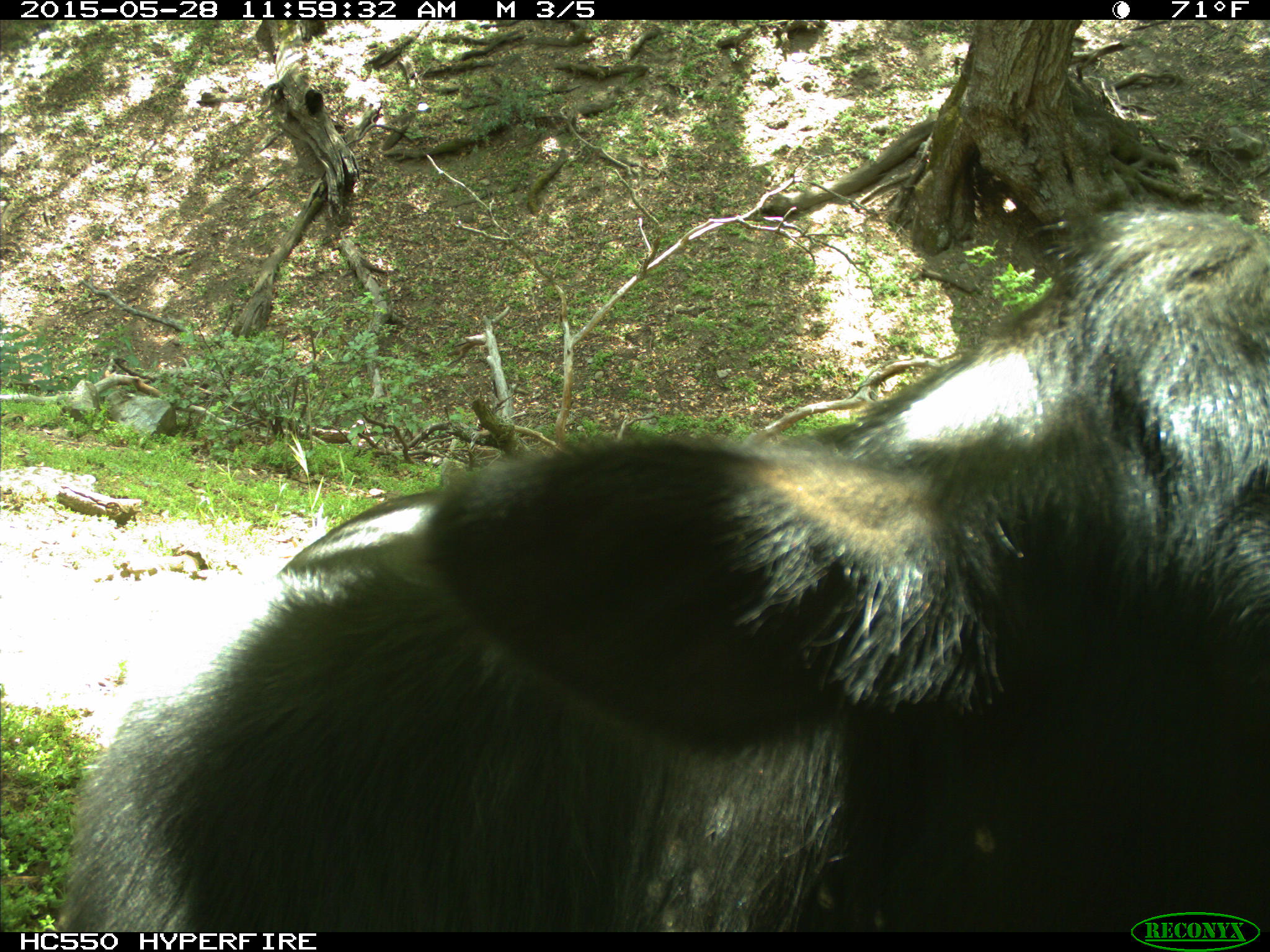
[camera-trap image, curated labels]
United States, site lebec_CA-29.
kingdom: Animalia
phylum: Chordata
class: Mammalia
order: Artiodactyla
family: Bovidae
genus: Bos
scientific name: Bos taurus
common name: domestic cow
Bos taurus (domestic cow).